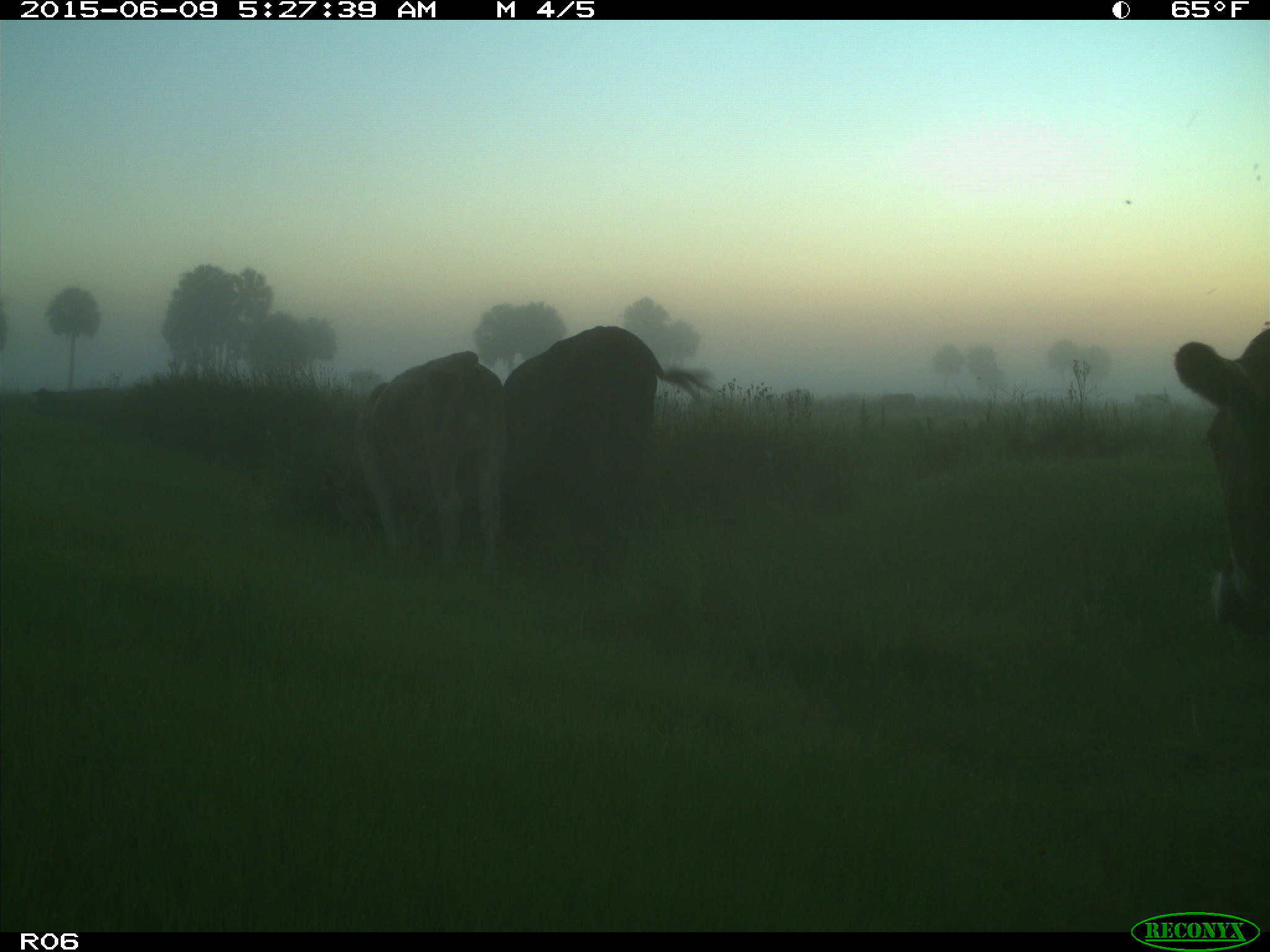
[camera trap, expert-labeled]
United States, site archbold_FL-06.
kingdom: Animalia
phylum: Chordata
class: Mammalia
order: Artiodactyla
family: Bovidae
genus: Bos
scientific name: Bos taurus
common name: domestic cow